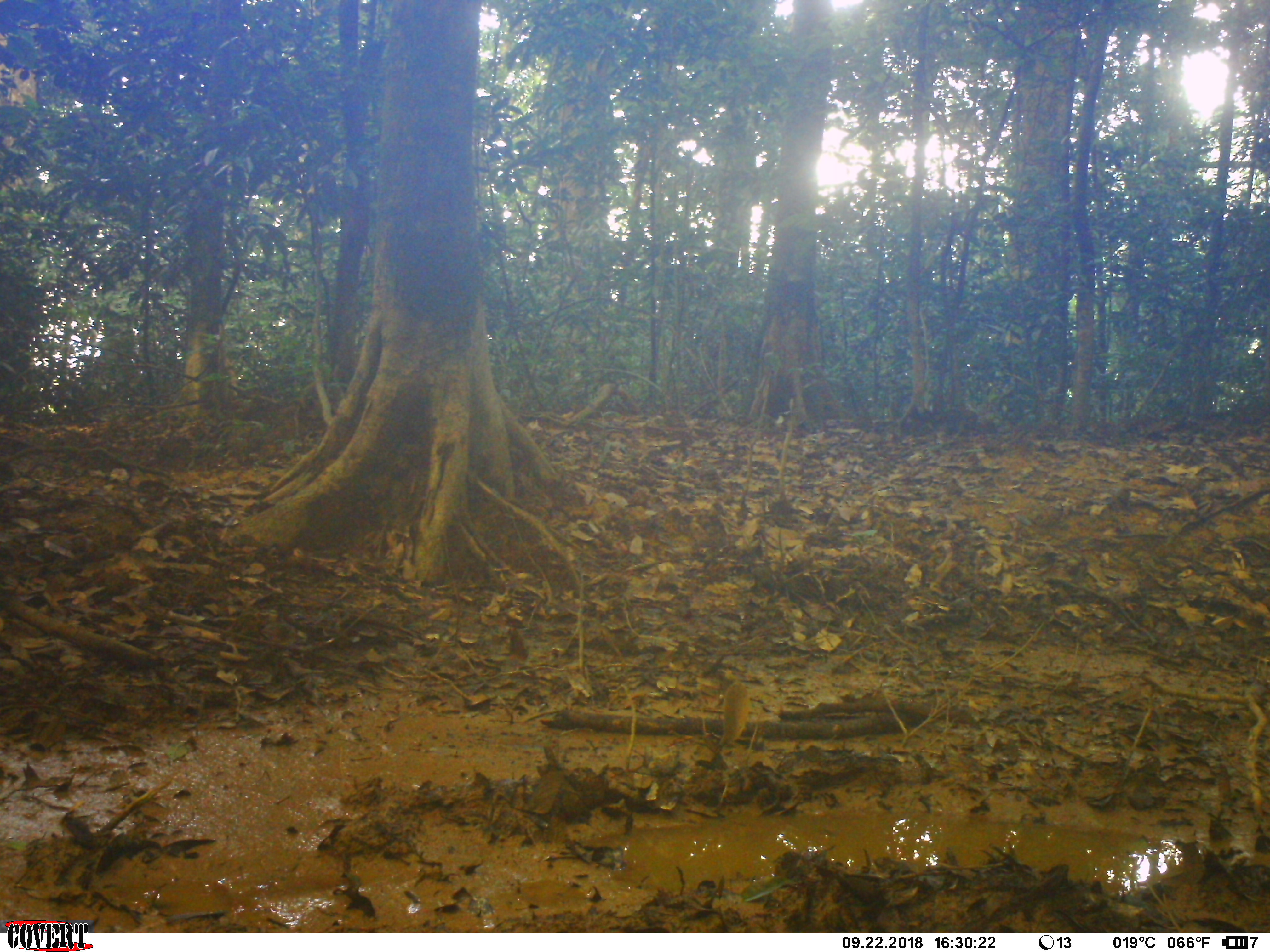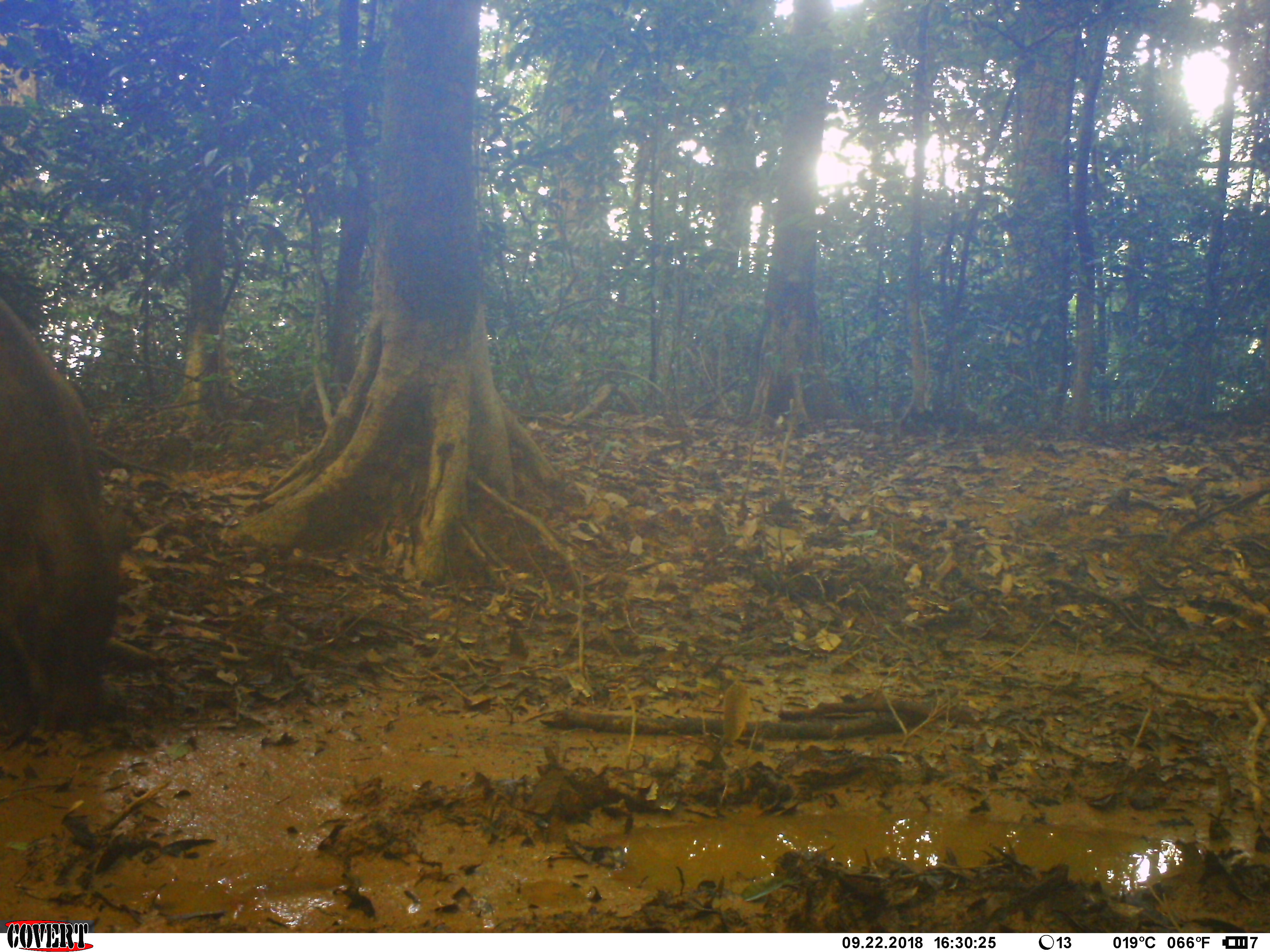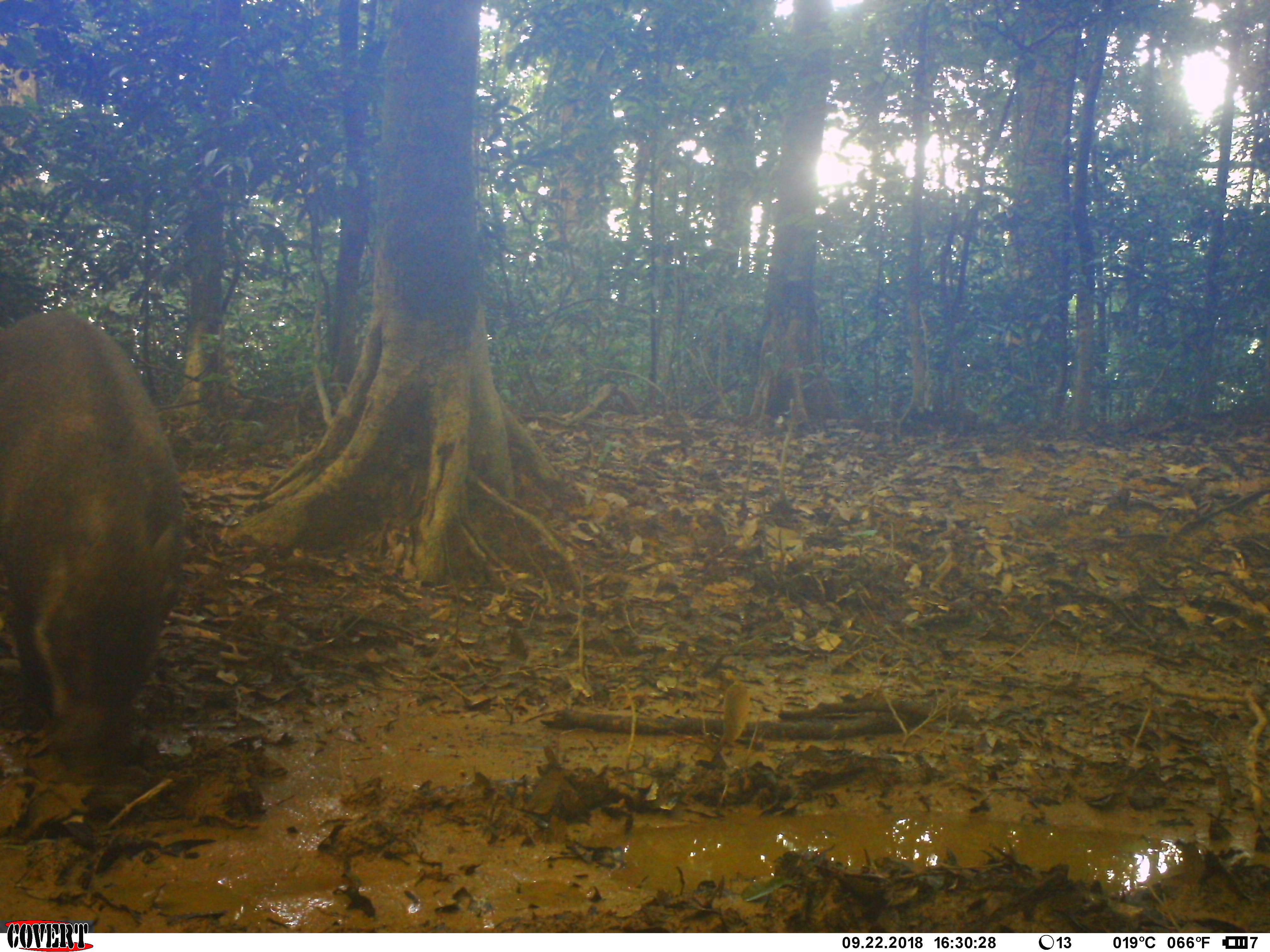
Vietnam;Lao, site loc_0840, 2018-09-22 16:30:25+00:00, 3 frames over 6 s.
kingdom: Animalia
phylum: Chordata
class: Mammalia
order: Artiodactyla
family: Suidae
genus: Sus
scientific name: Sus scrofa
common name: eurasian wild pig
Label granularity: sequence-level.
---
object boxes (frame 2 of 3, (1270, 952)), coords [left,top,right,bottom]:
eurasian wild pig: [0,309,132,747]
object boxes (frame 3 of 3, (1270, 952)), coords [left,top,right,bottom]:
eurasian wild pig: [0,307,186,777]